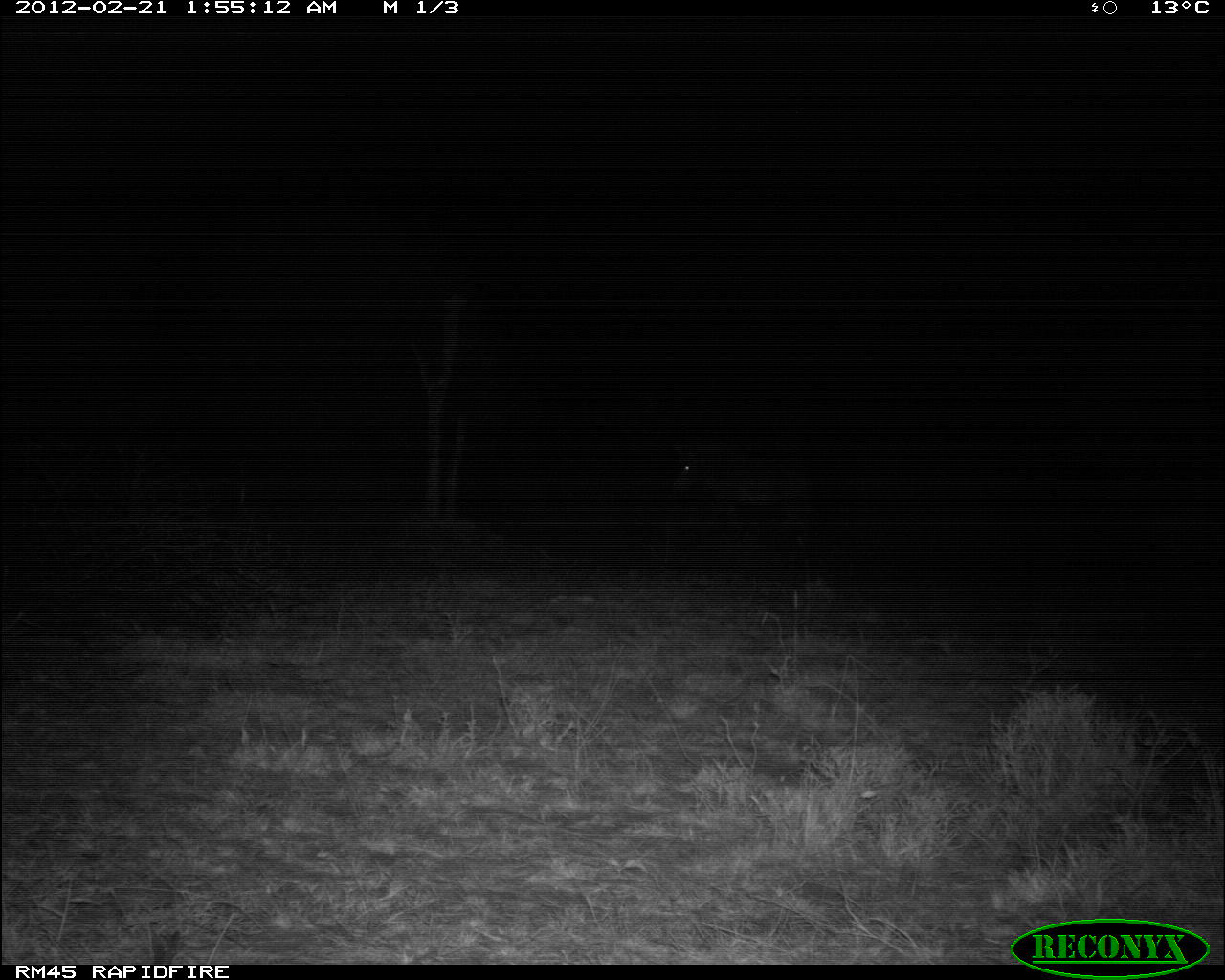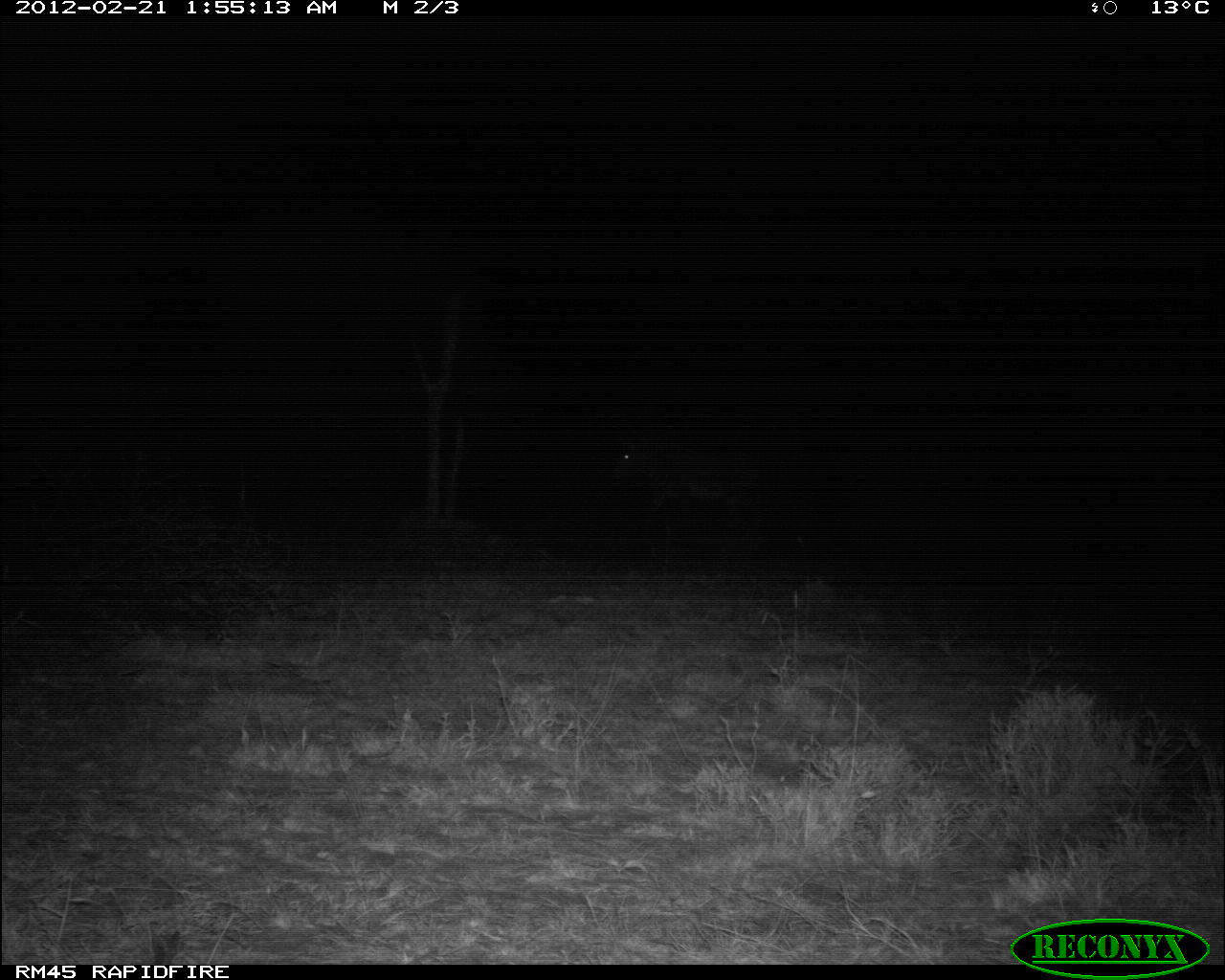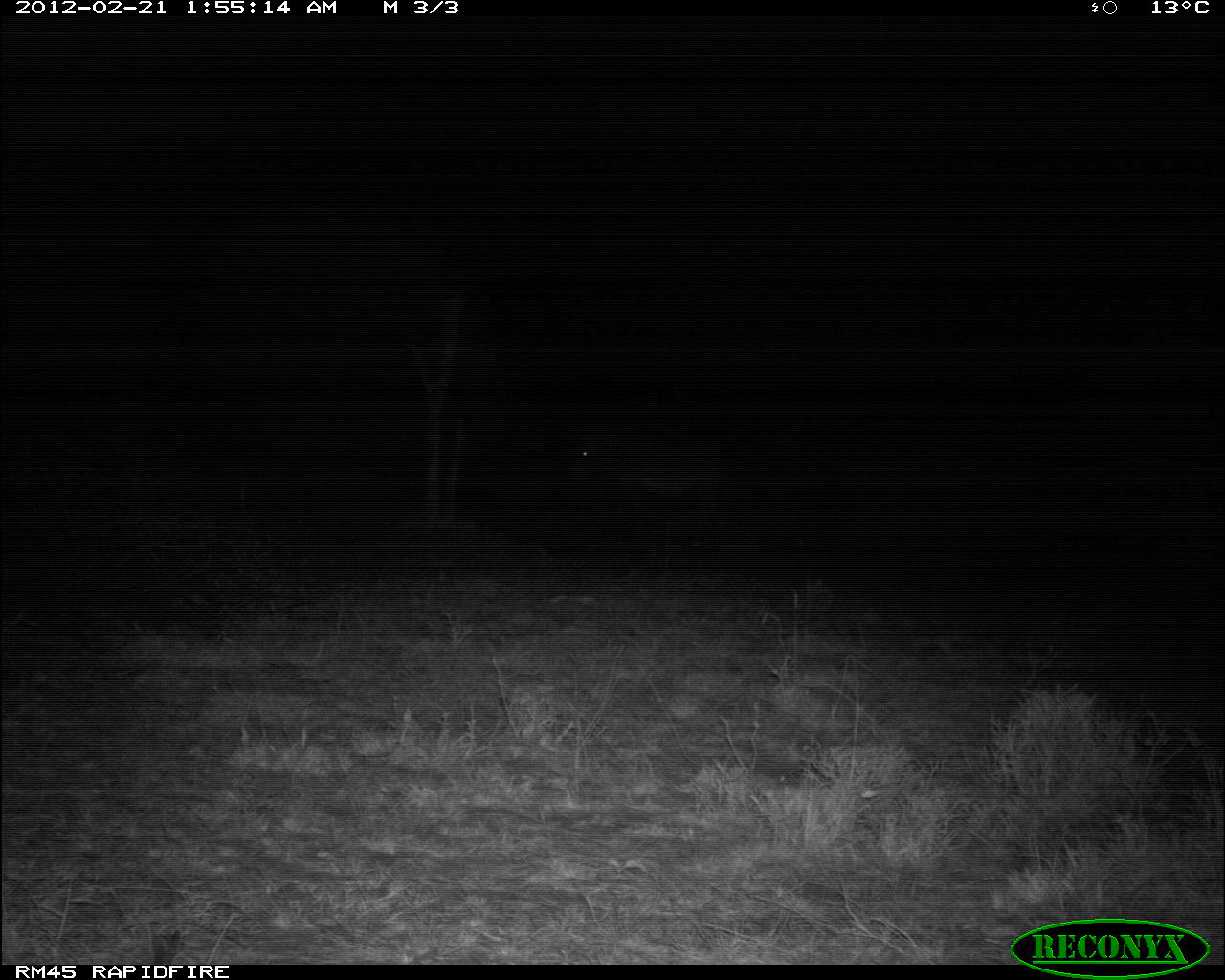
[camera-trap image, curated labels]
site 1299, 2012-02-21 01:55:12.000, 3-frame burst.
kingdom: Animalia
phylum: Chordata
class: Mammalia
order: Perissodactyla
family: Equidae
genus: Equus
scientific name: Equus grevyi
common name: grévy's zebra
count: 1